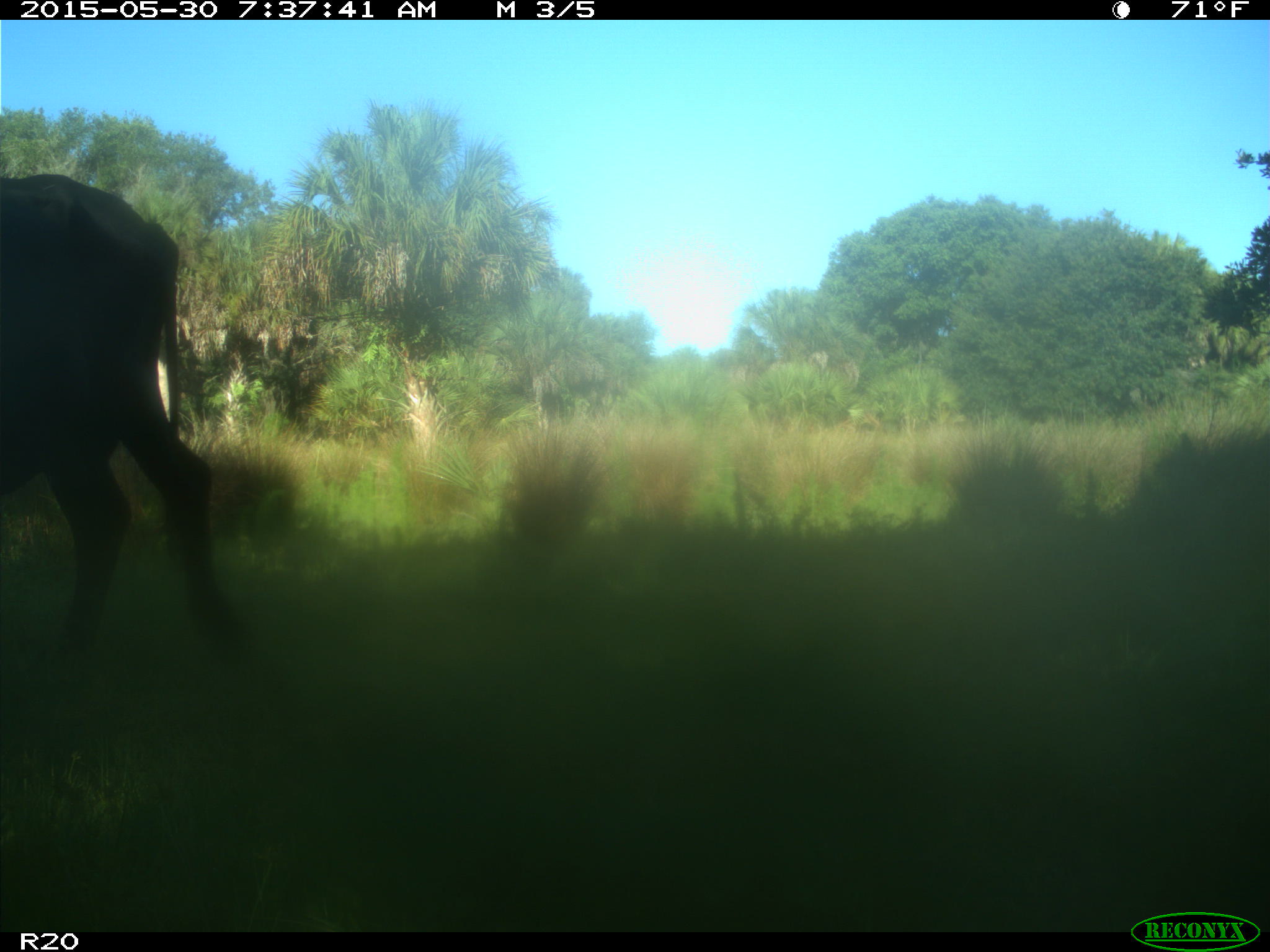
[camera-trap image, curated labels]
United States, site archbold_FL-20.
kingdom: Animalia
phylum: Chordata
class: Mammalia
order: Artiodactyla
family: Bovidae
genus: Bos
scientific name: Bos taurus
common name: domestic cow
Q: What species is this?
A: Bos taurus (domestic cow).